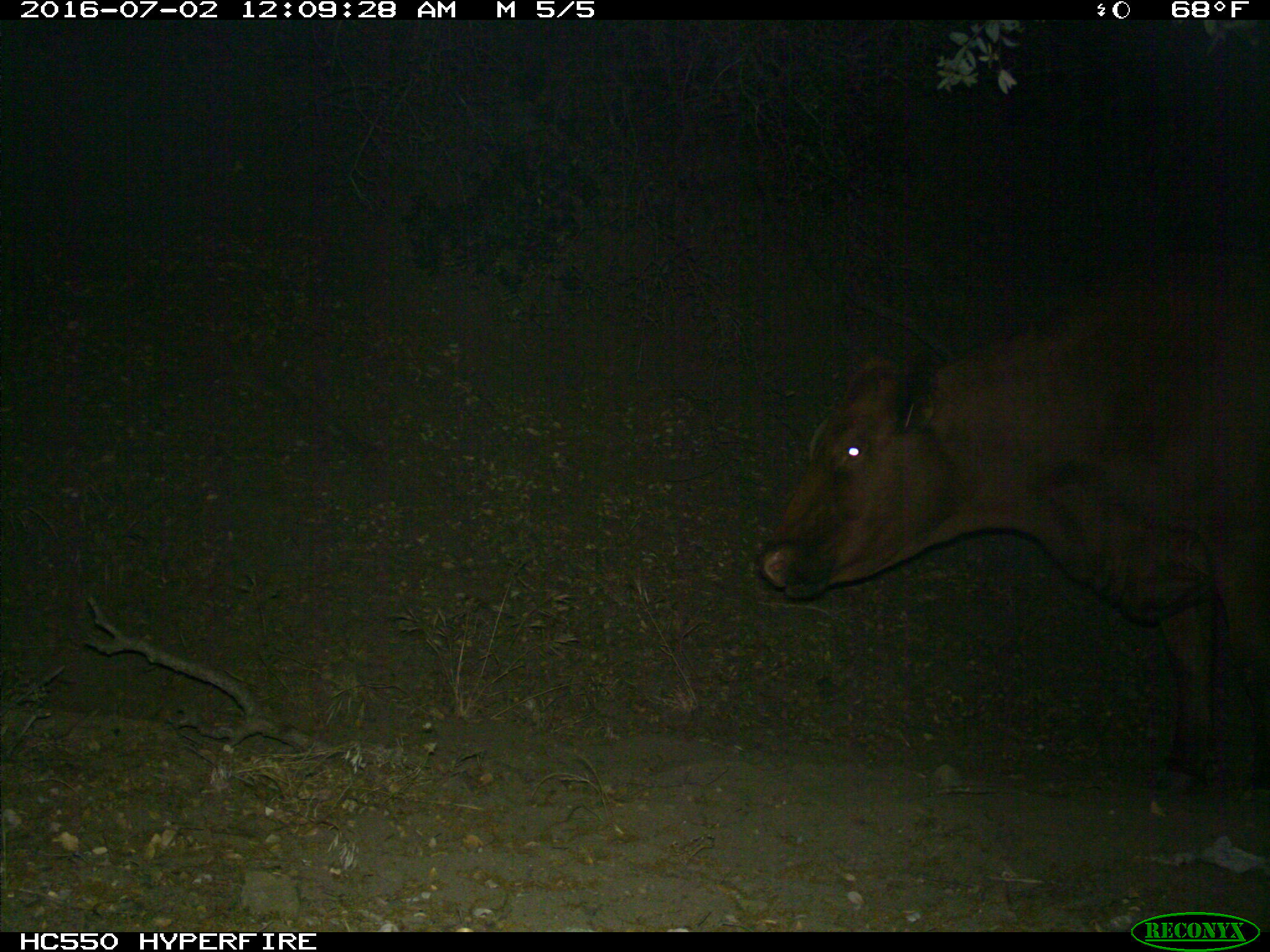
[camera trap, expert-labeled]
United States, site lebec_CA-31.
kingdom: Animalia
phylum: Chordata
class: Mammalia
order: Artiodactyla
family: Bovidae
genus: Bos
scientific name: Bos taurus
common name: domestic cow